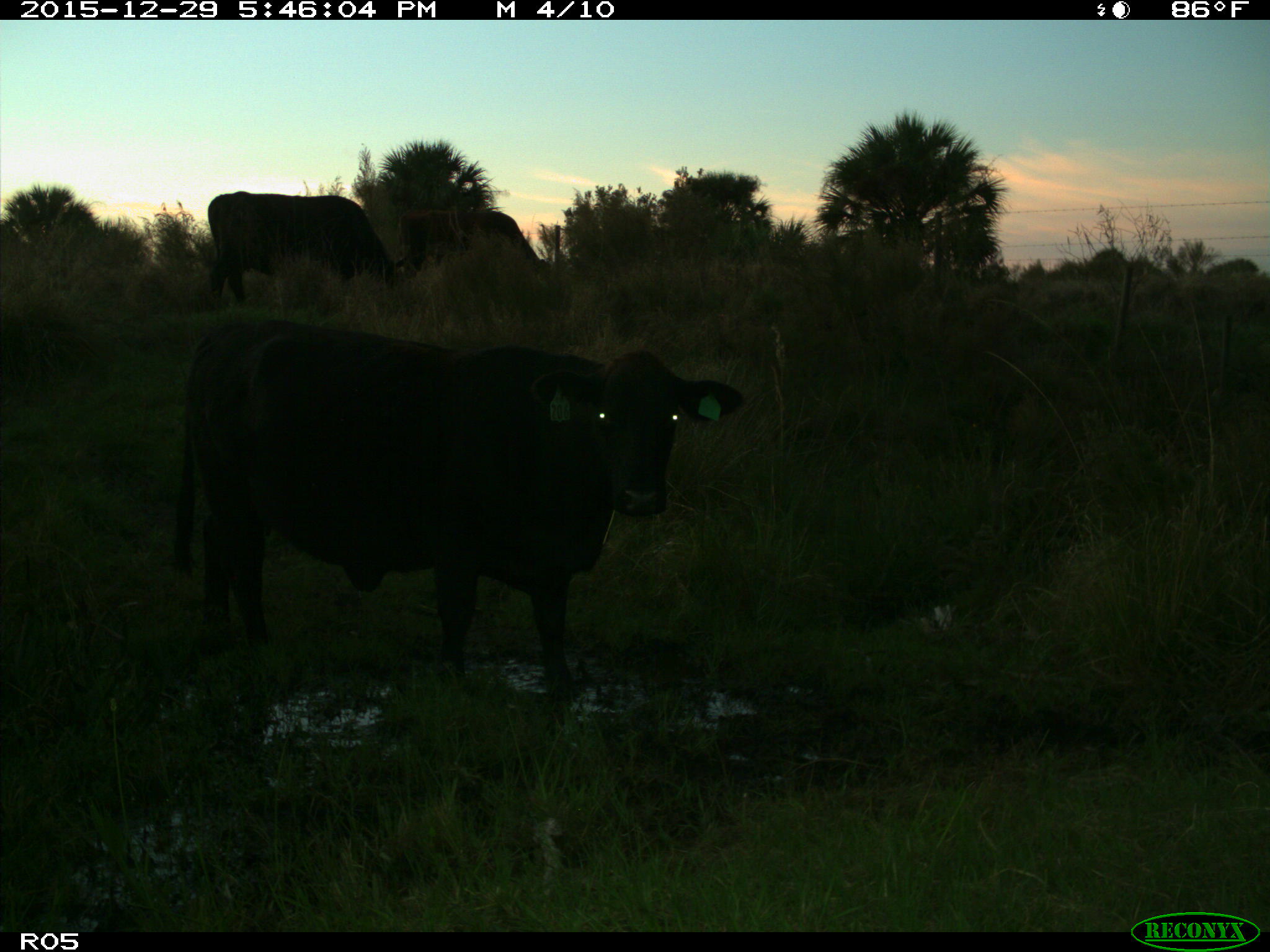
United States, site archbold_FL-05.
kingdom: Animalia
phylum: Chordata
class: Mammalia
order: Artiodactyla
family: Bovidae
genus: Bos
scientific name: Bos taurus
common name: domestic cow